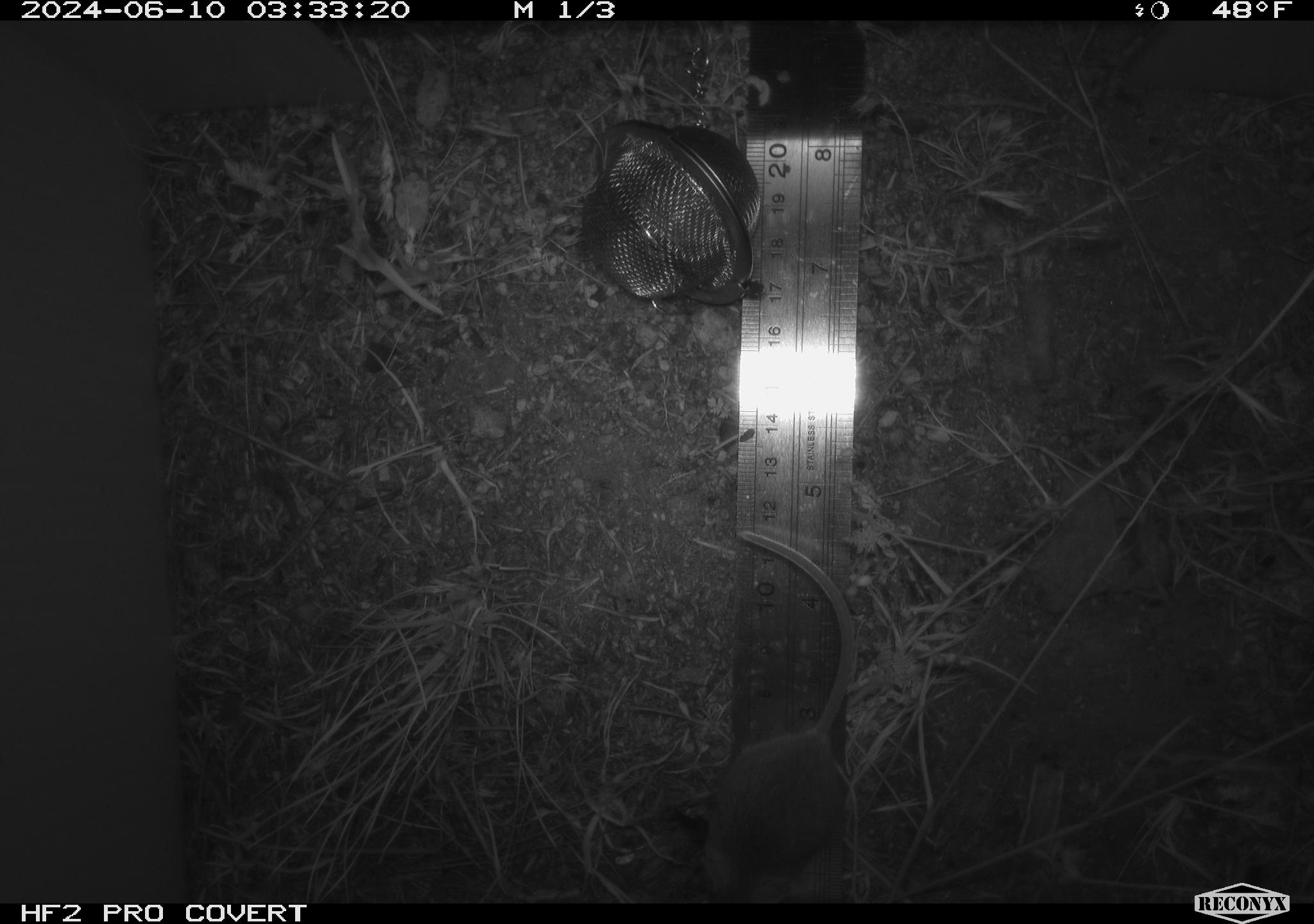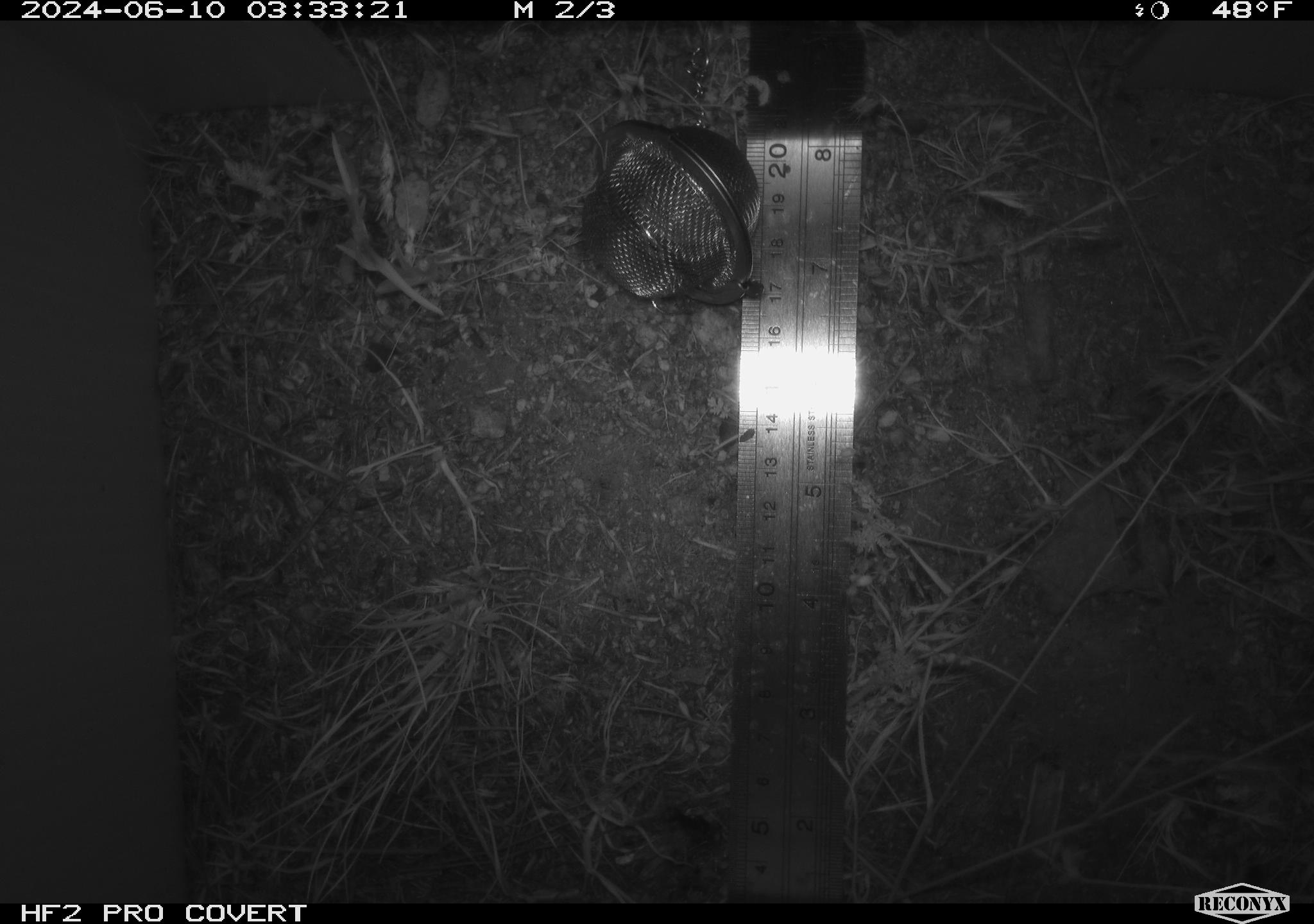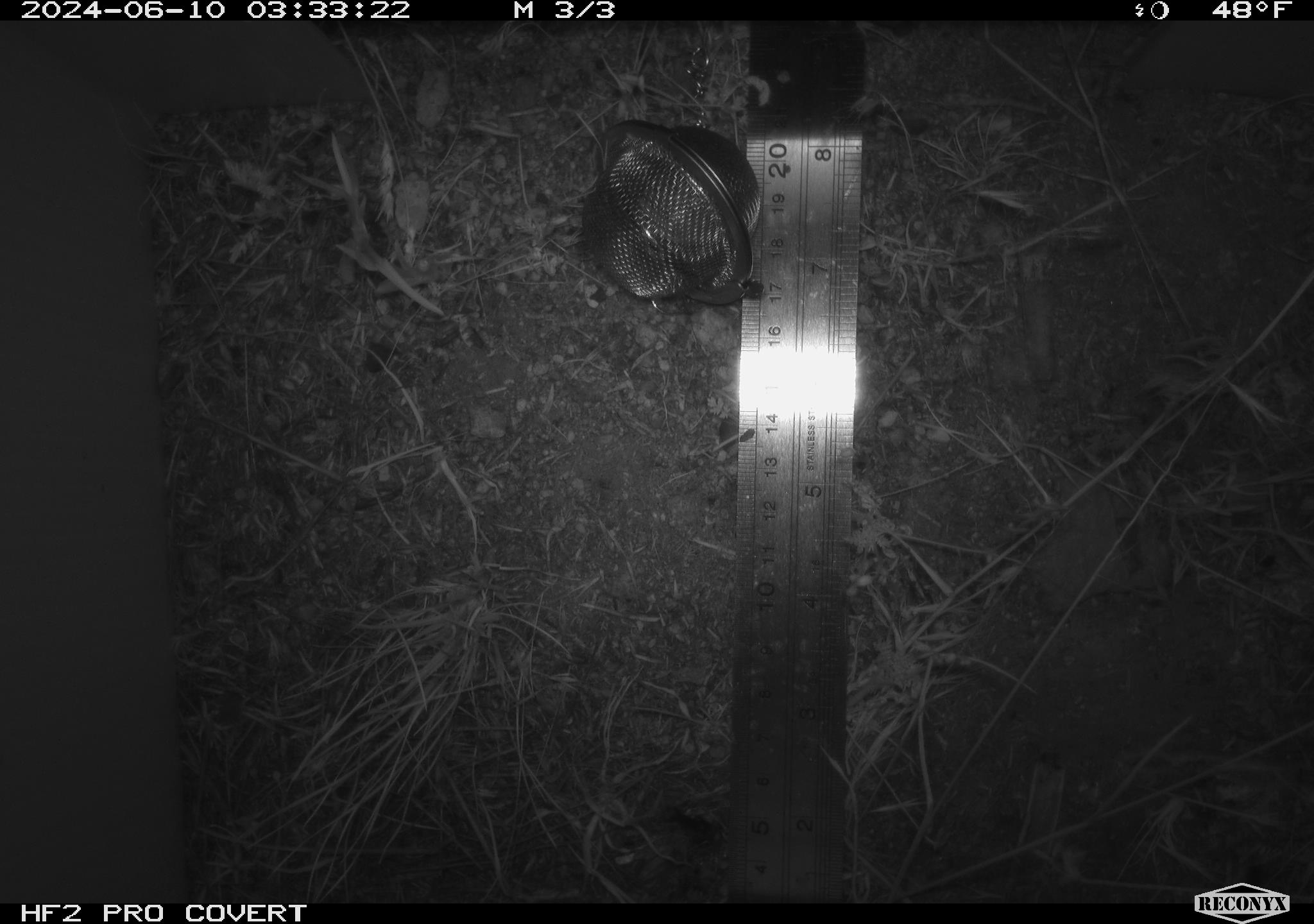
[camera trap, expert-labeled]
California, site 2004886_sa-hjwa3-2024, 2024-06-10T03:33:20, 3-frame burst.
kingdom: Animalia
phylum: Chordata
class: Mammalia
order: Rodentia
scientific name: Rodentia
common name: rodent